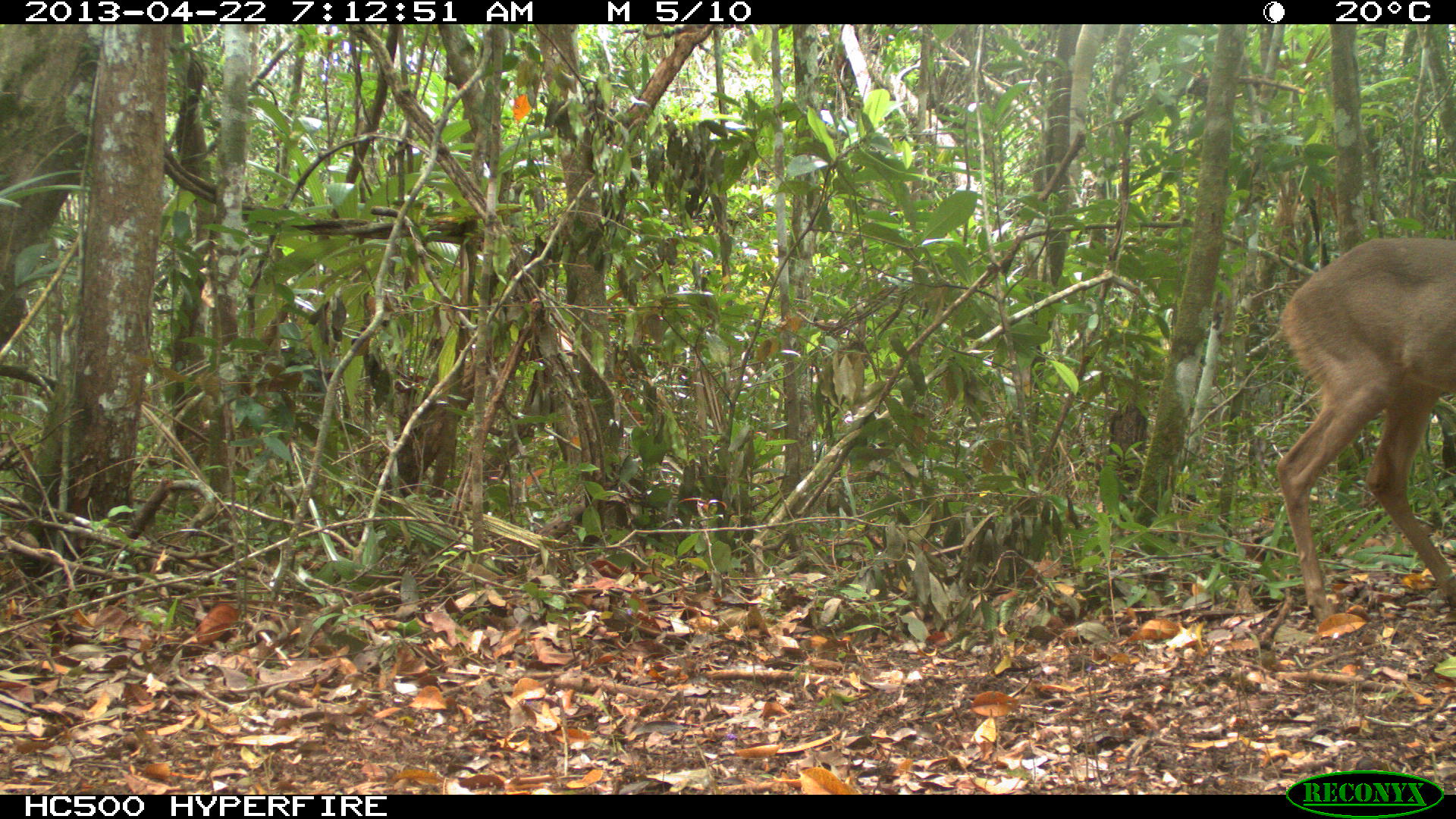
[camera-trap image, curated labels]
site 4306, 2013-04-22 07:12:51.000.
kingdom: Animalia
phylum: Chordata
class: Mammalia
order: Artiodactyla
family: Cervidae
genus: Odocoileus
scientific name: Odocoileus virginianus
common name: white-tailed deer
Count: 1.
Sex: female.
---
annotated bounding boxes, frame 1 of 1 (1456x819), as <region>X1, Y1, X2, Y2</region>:
odocoileus virginianus: <region>1274, 236, 1456, 623</region>